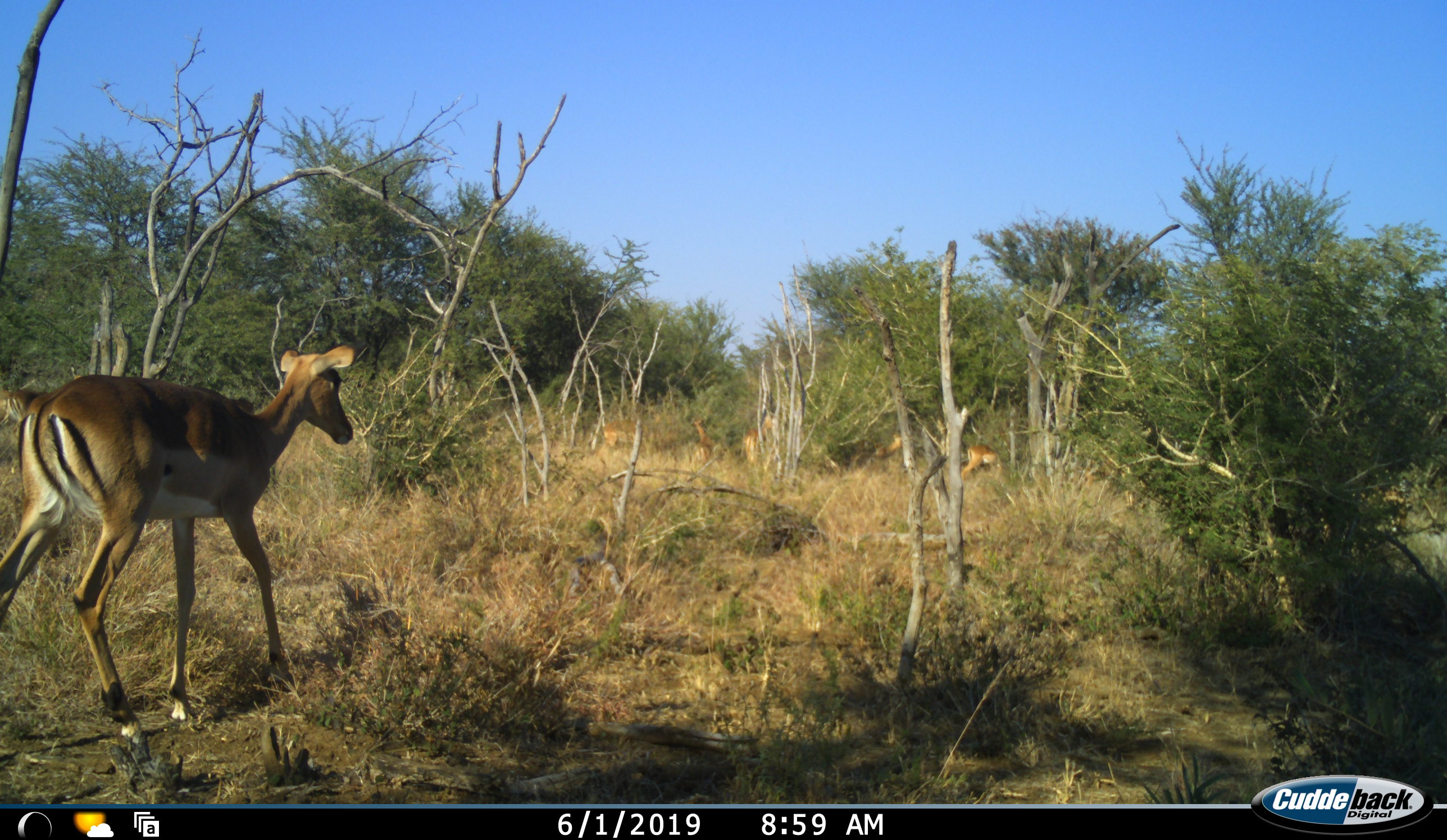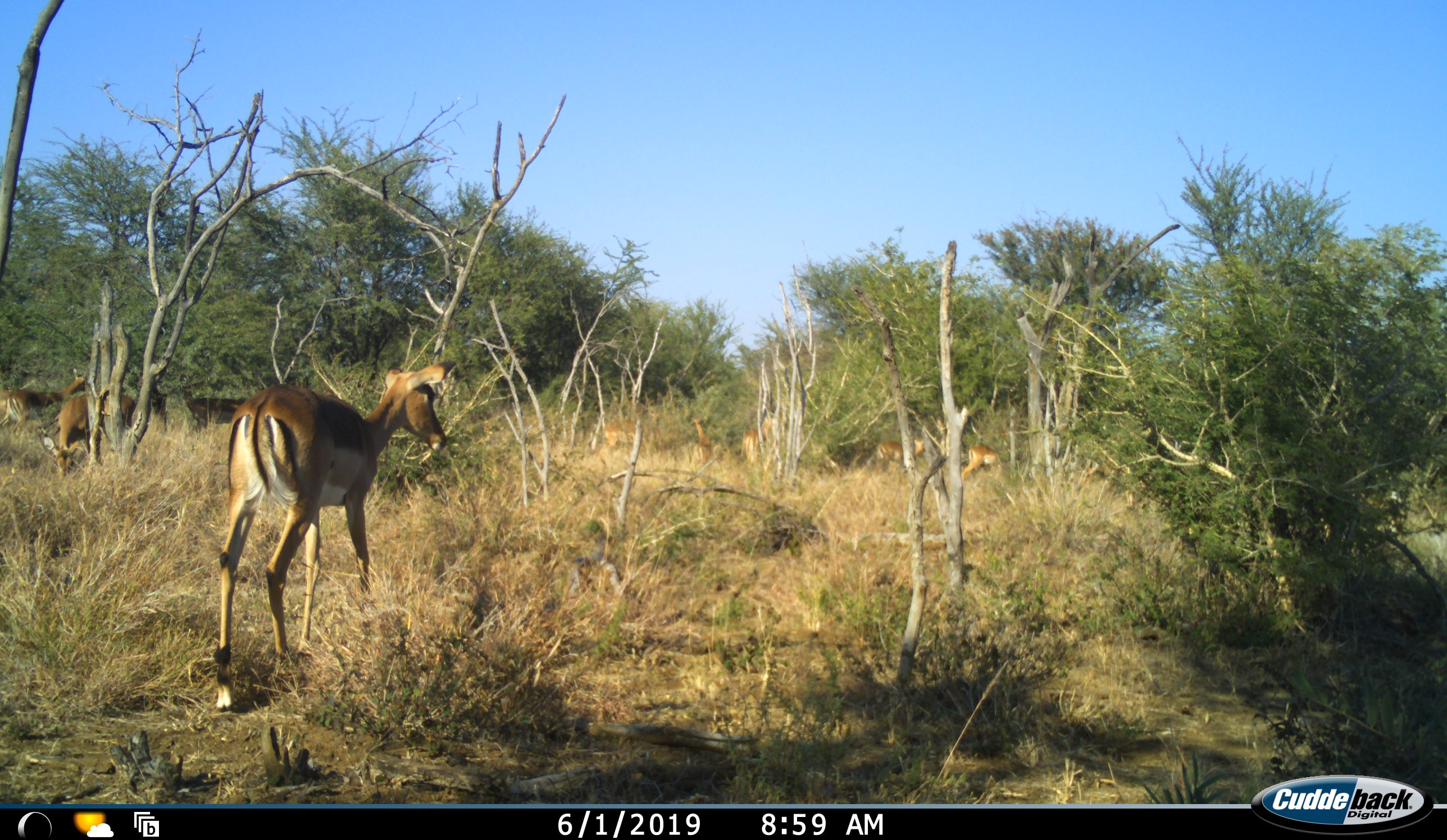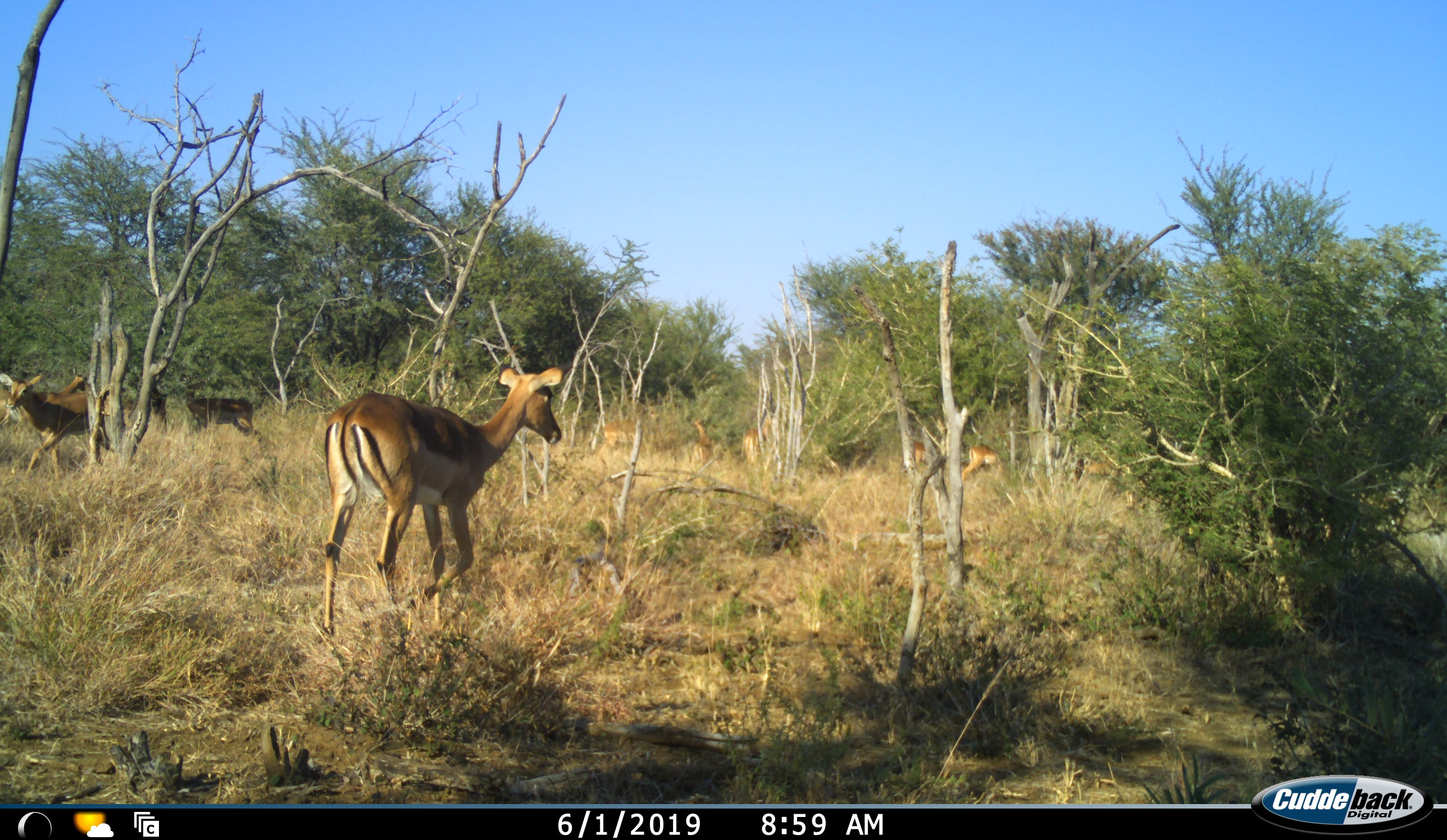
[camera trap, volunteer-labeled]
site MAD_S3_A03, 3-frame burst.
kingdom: Animalia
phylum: Chordata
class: Mammalia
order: Artiodactyla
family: Bovidae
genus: Aepyceros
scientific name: Aepyceros melampus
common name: impala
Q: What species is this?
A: Impala (Aepyceros melampus).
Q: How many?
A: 11-50.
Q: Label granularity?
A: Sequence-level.